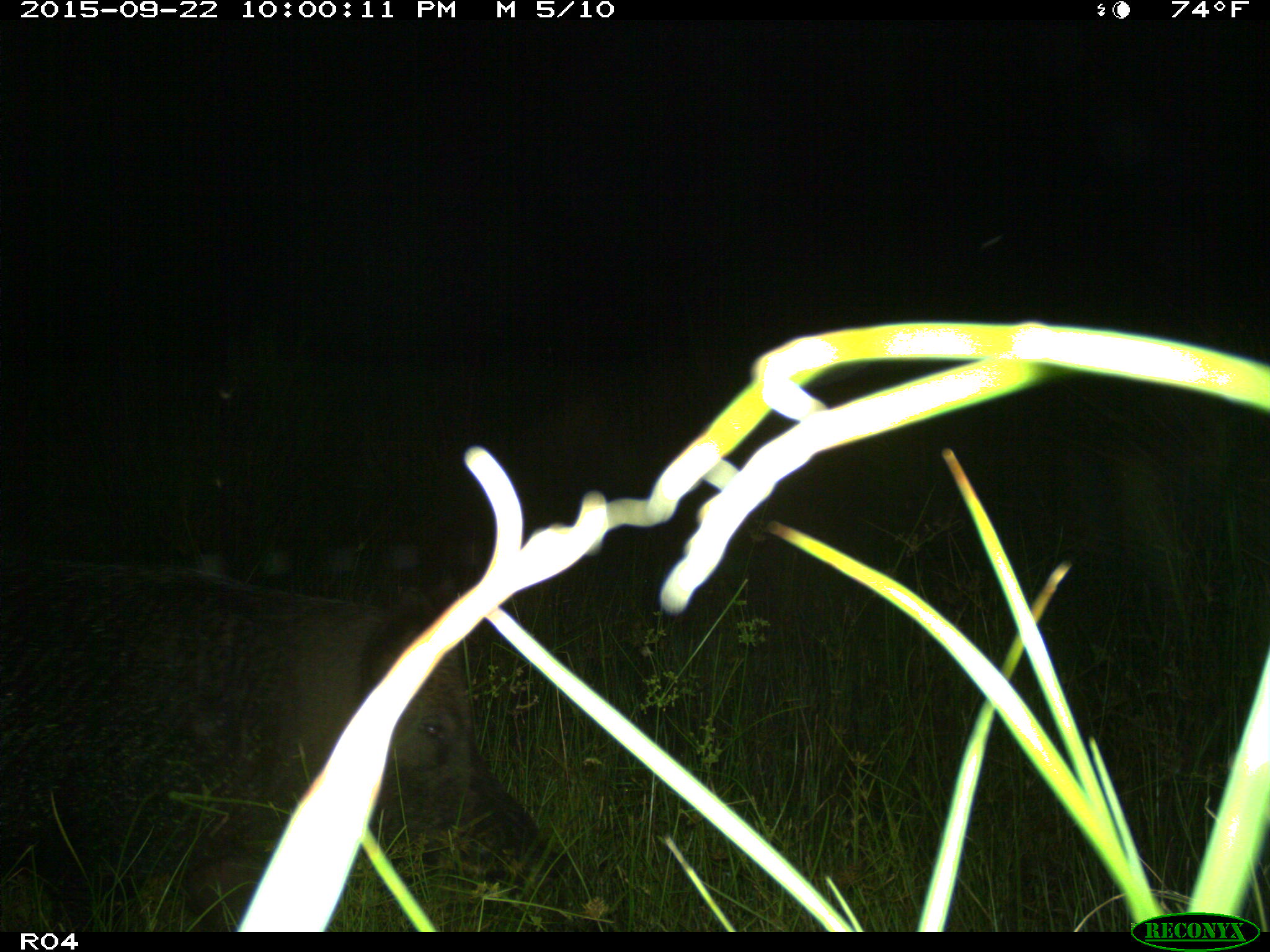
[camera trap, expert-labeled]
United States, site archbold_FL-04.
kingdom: Animalia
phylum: Chordata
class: Mammalia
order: Artiodactyla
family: Suidae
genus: Sus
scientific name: Sus scrofa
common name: wild boar